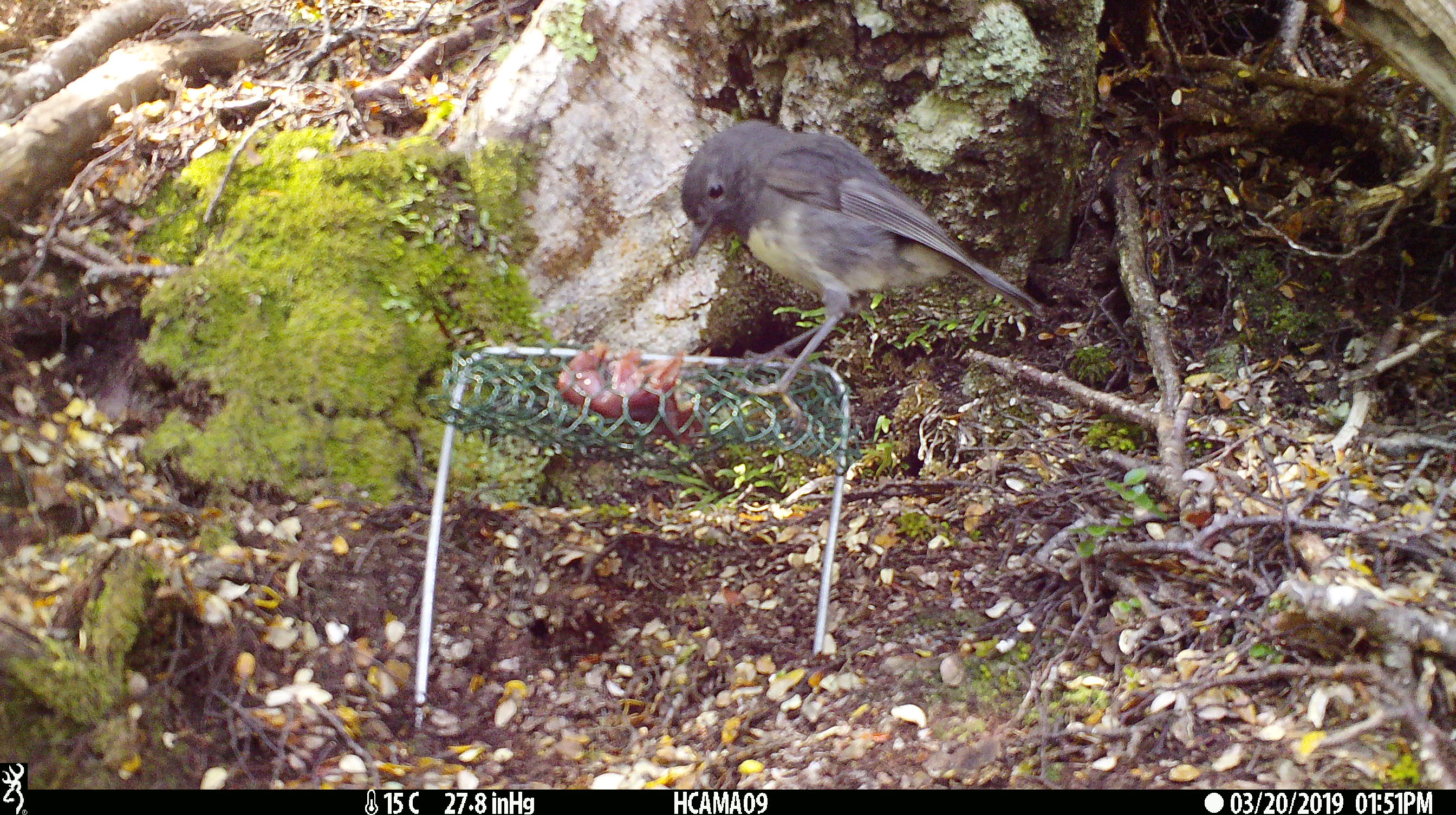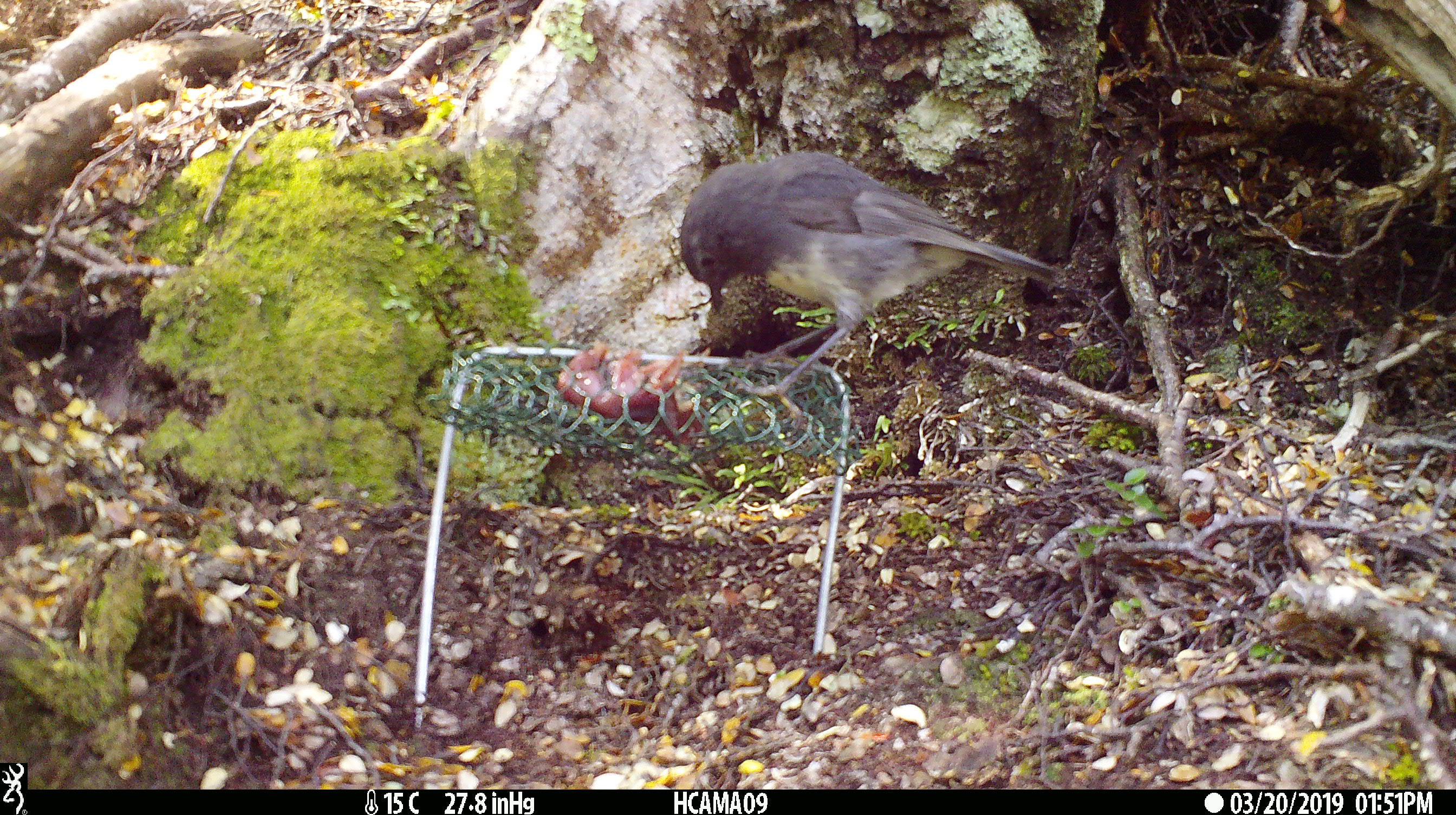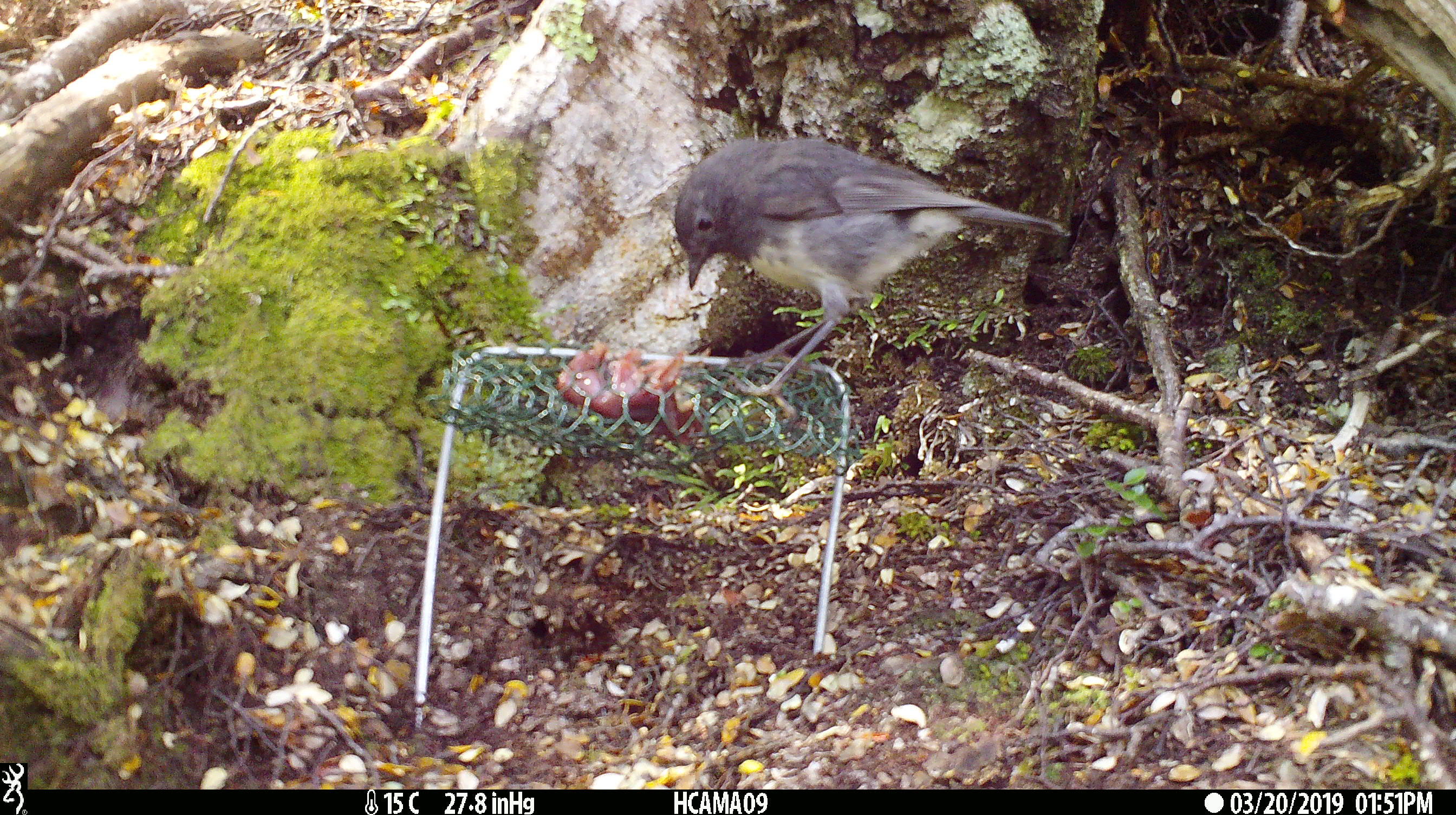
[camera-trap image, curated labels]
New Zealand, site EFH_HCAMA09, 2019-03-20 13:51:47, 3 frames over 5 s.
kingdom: Animalia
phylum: Chordata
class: Aves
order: Passeriformes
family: Petroicidae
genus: Petroica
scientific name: Petroica australis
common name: new zealand robin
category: robin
Robin (new zealand robin) (Petroica australis).